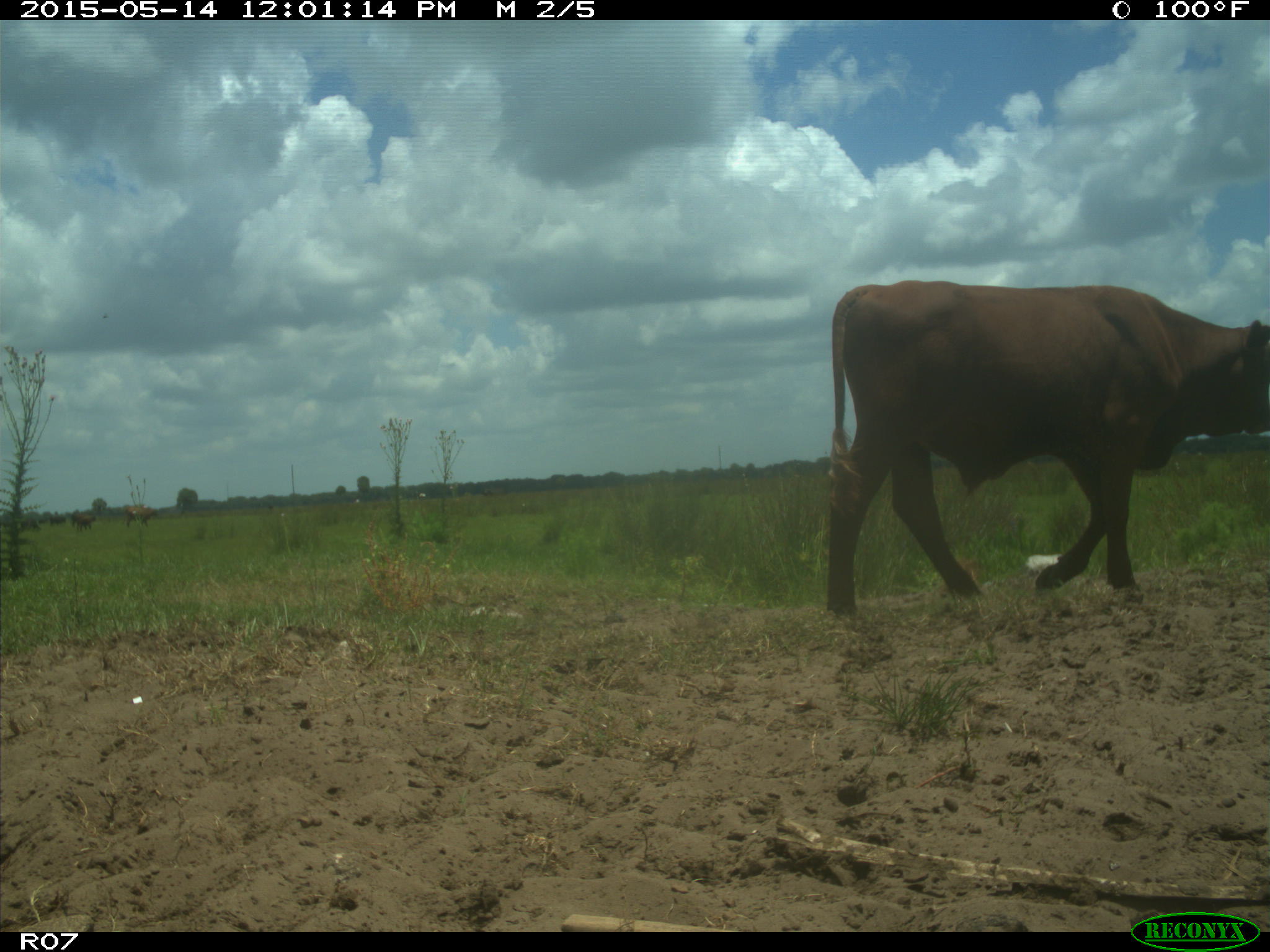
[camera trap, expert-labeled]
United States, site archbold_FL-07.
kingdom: Animalia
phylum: Chordata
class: Mammalia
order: Artiodactyla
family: Bovidae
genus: Bos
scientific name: Bos taurus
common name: domestic cow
Bos taurus (domestic cow).